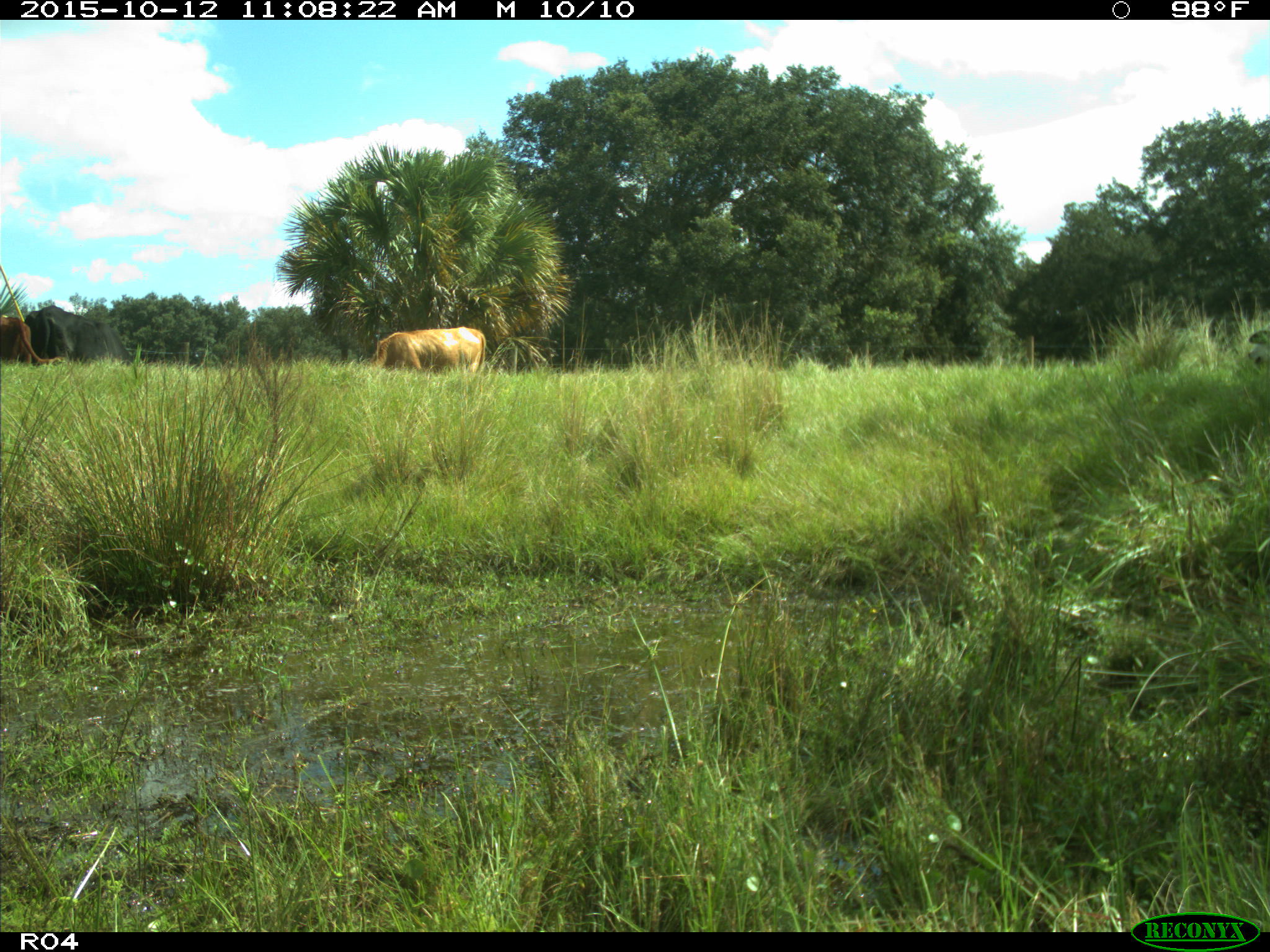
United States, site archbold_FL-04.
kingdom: Animalia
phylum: Chordata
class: Mammalia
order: Artiodactyla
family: Bovidae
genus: Bos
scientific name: Bos taurus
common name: domestic cow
Bos taurus (domestic cow).